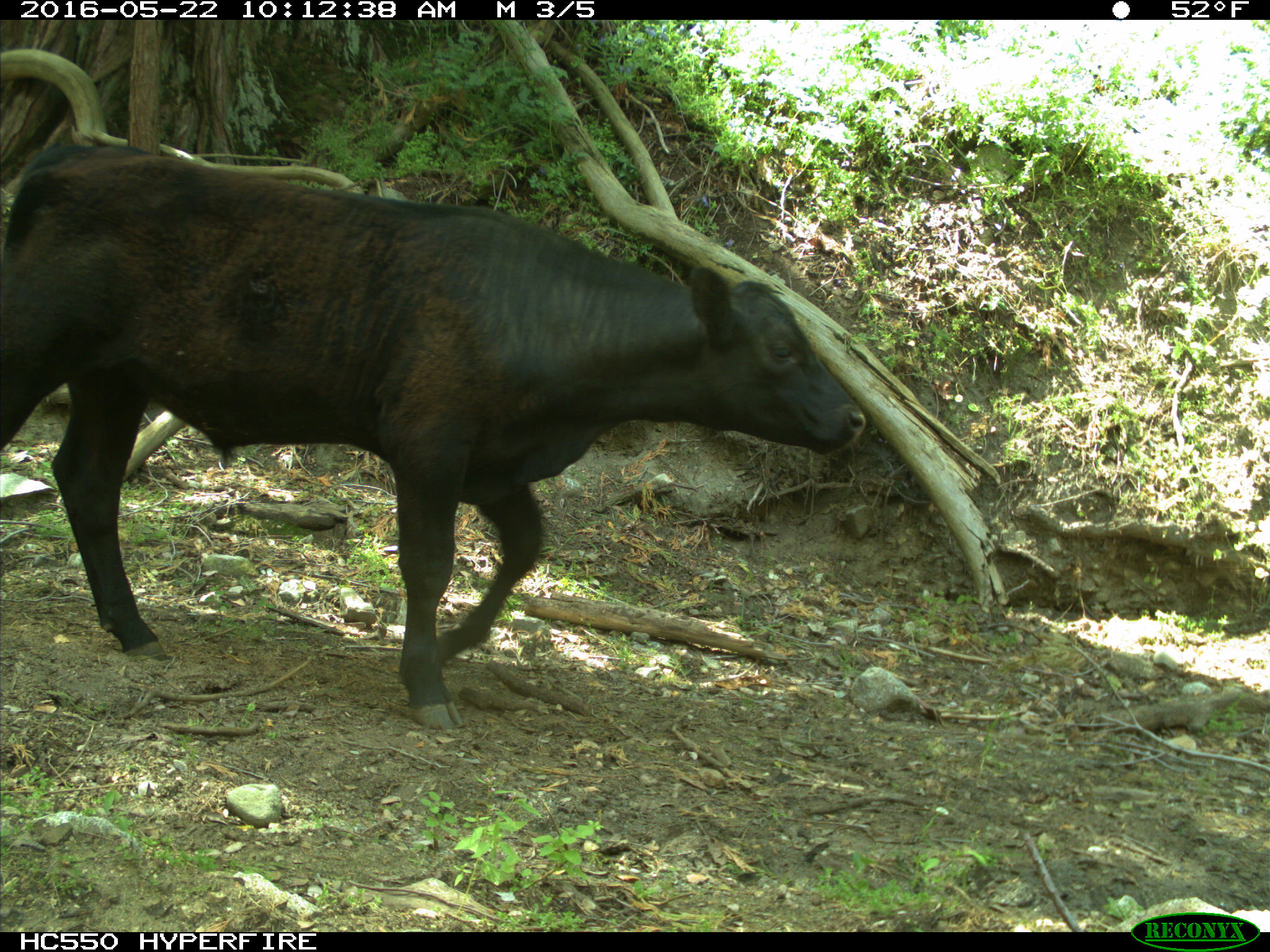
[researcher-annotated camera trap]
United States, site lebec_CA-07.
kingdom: Animalia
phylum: Chordata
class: Mammalia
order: Artiodactyla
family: Bovidae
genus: Bos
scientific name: Bos taurus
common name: domestic cow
Bos taurus (domestic cow).